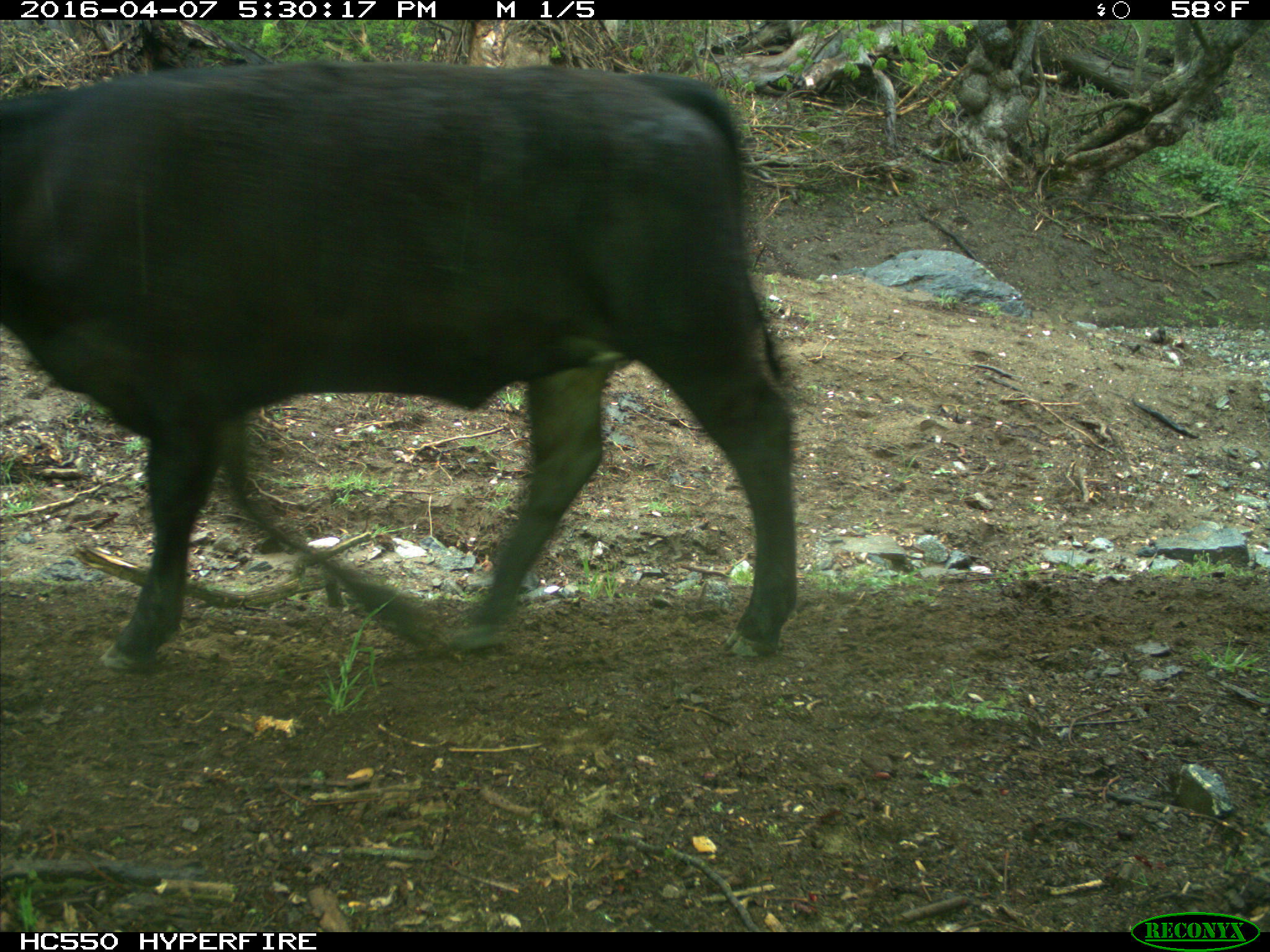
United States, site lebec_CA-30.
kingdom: Animalia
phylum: Chordata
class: Mammalia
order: Artiodactyla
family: Bovidae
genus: Bos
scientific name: Bos taurus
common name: domestic cow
Bos taurus (domestic cow).